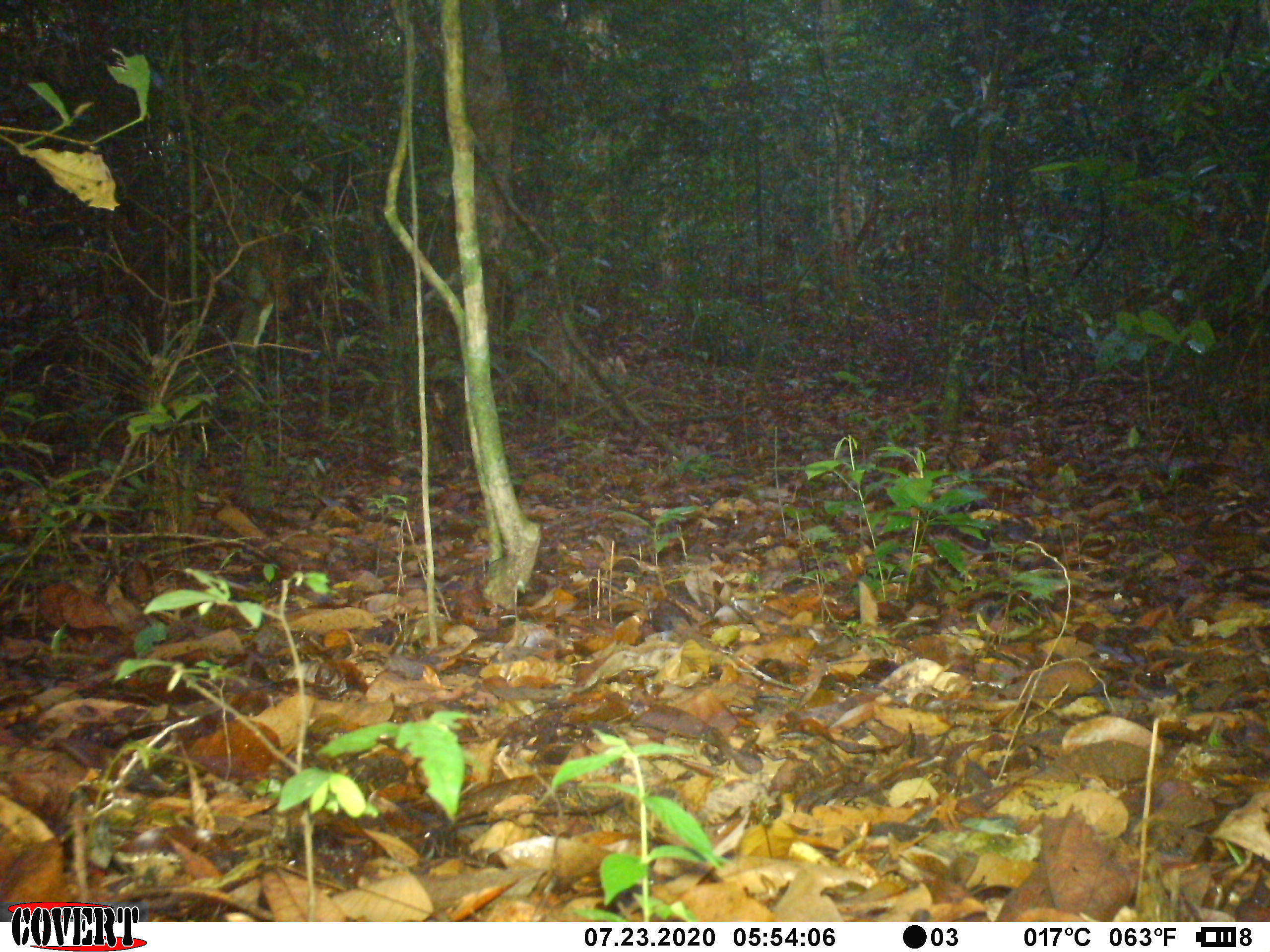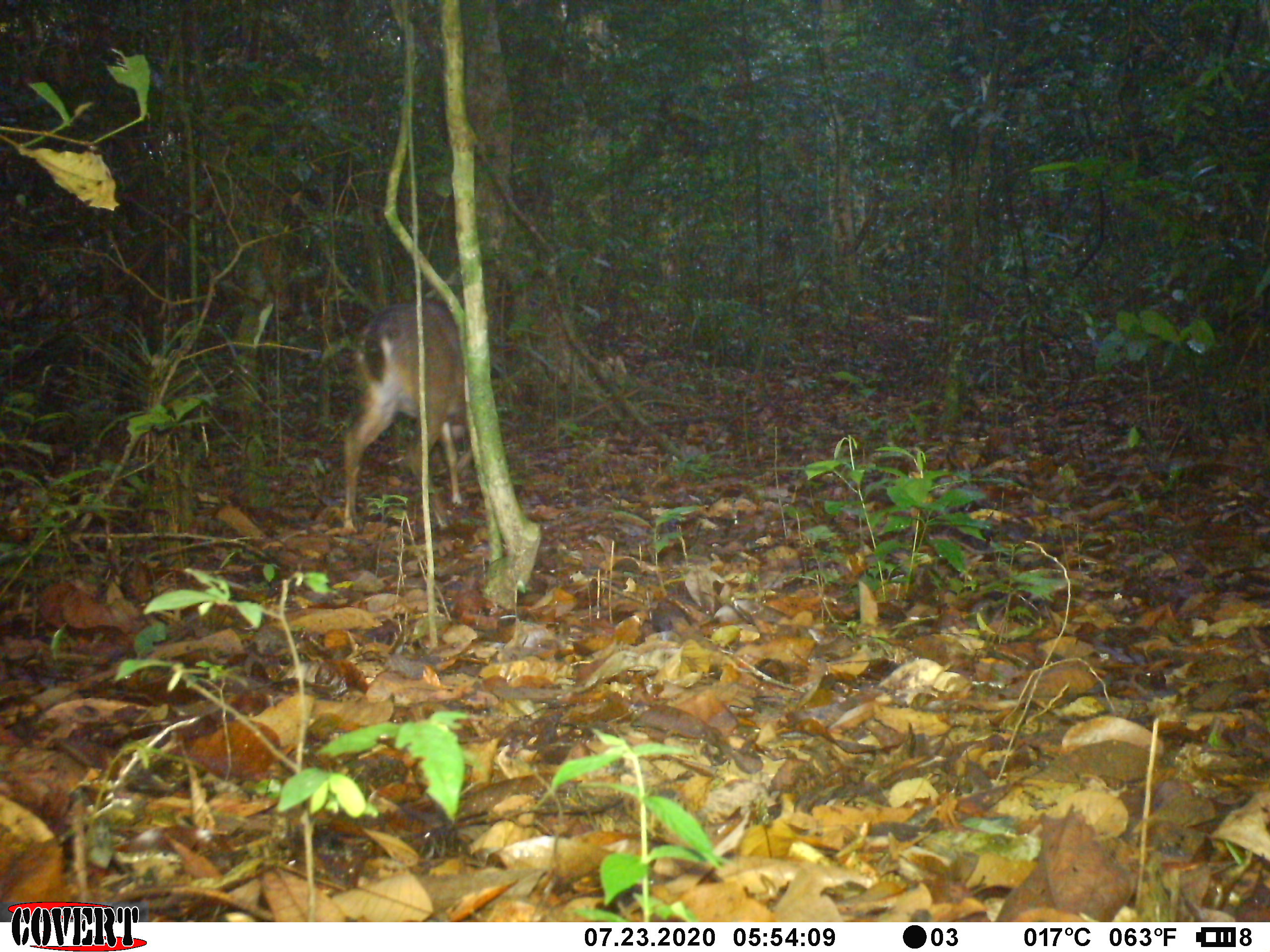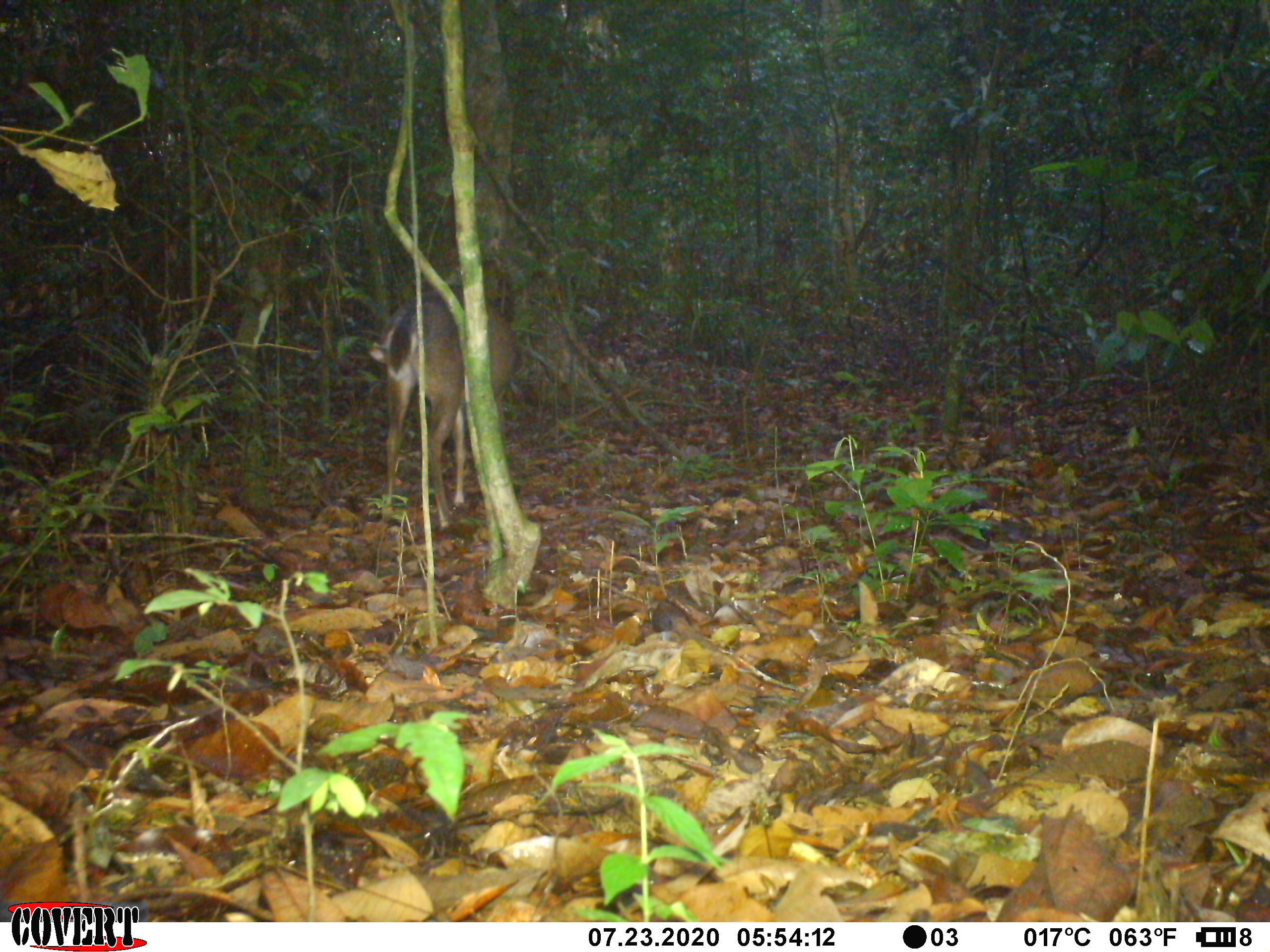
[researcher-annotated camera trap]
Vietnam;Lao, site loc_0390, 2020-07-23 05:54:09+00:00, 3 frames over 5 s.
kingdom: Animalia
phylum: Chordata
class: Mammalia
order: Carnivora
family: Mustelidae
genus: Martes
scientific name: Martes flavigula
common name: yellow-throated marten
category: yellow throated marten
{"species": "yellow throated marten (yellow-throated marten) (Martes flavigula)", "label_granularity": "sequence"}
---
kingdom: Animalia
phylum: Chordata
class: Mammalia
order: Artiodactyla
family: Cervidae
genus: Muntiacus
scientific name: Muntiacus vuquangensis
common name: large-antlered muntjac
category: large antlered muntjac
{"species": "large antlered muntjac (large-antlered muntjac) (Muntiacus vuquangensis)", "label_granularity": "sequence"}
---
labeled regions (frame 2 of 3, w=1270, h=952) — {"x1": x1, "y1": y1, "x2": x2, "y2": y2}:
large antlered muntjac: {"x1": 340, "y1": 302, "x2": 490, "y2": 537}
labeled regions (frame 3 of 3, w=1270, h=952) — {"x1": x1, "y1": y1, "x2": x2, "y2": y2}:
large antlered muntjac: {"x1": 368, "y1": 257, "x2": 523, "y2": 532}